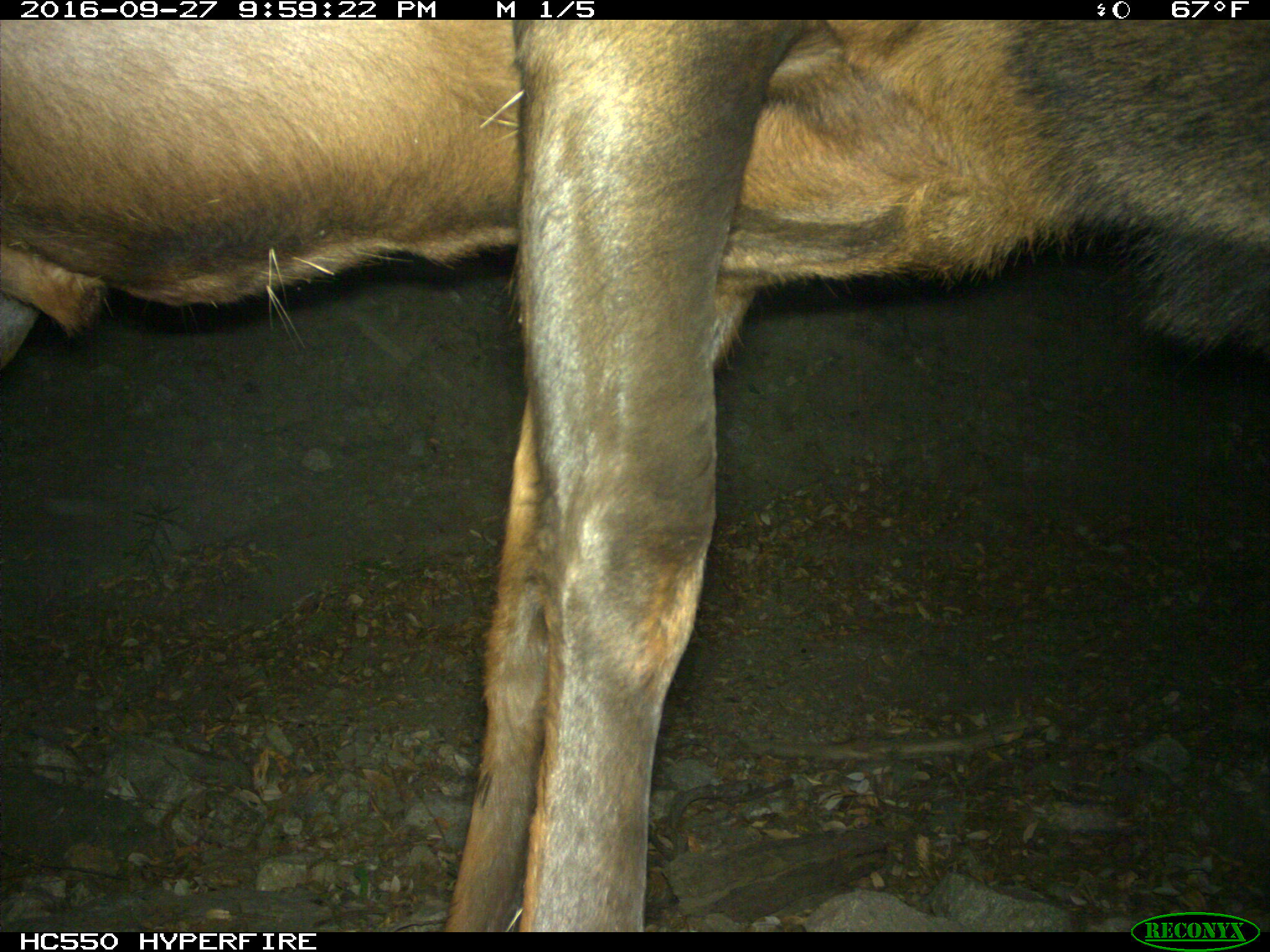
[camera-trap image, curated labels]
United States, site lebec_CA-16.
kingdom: Animalia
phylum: Chordata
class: Mammalia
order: Artiodactyla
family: Cervidae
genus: Cervus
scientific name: Cervus canadensis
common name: elk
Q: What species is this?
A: Cervus canadensis (elk).